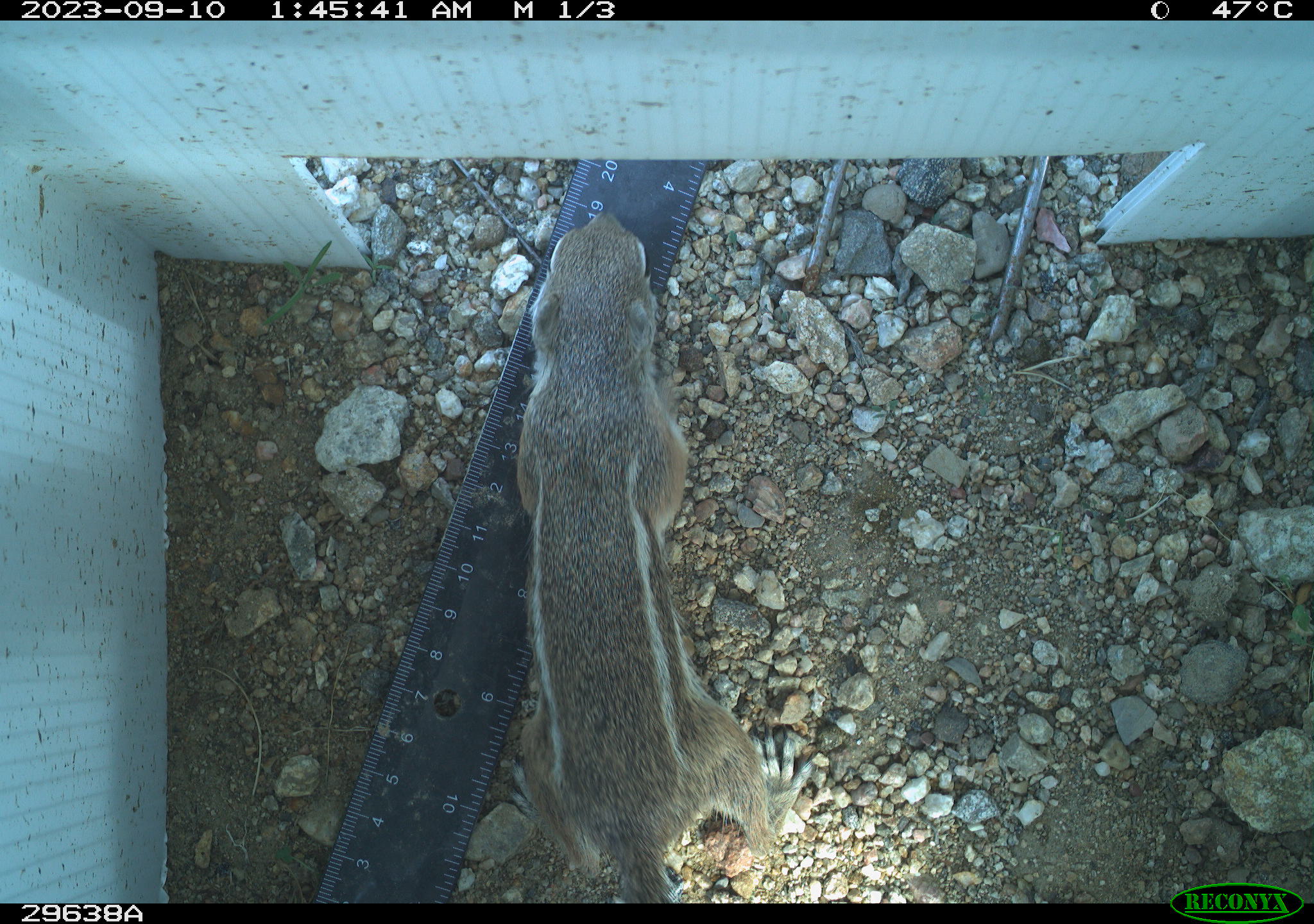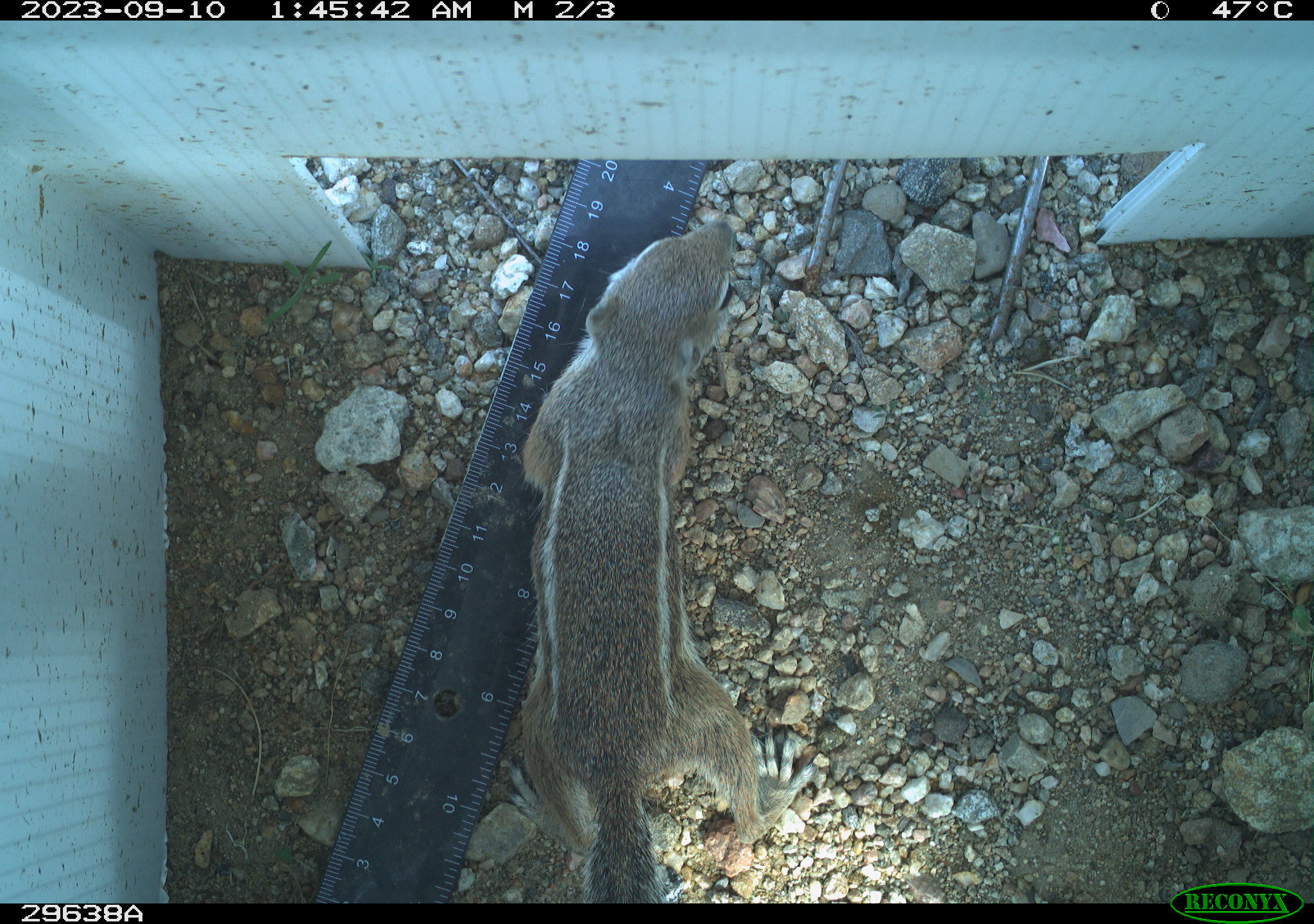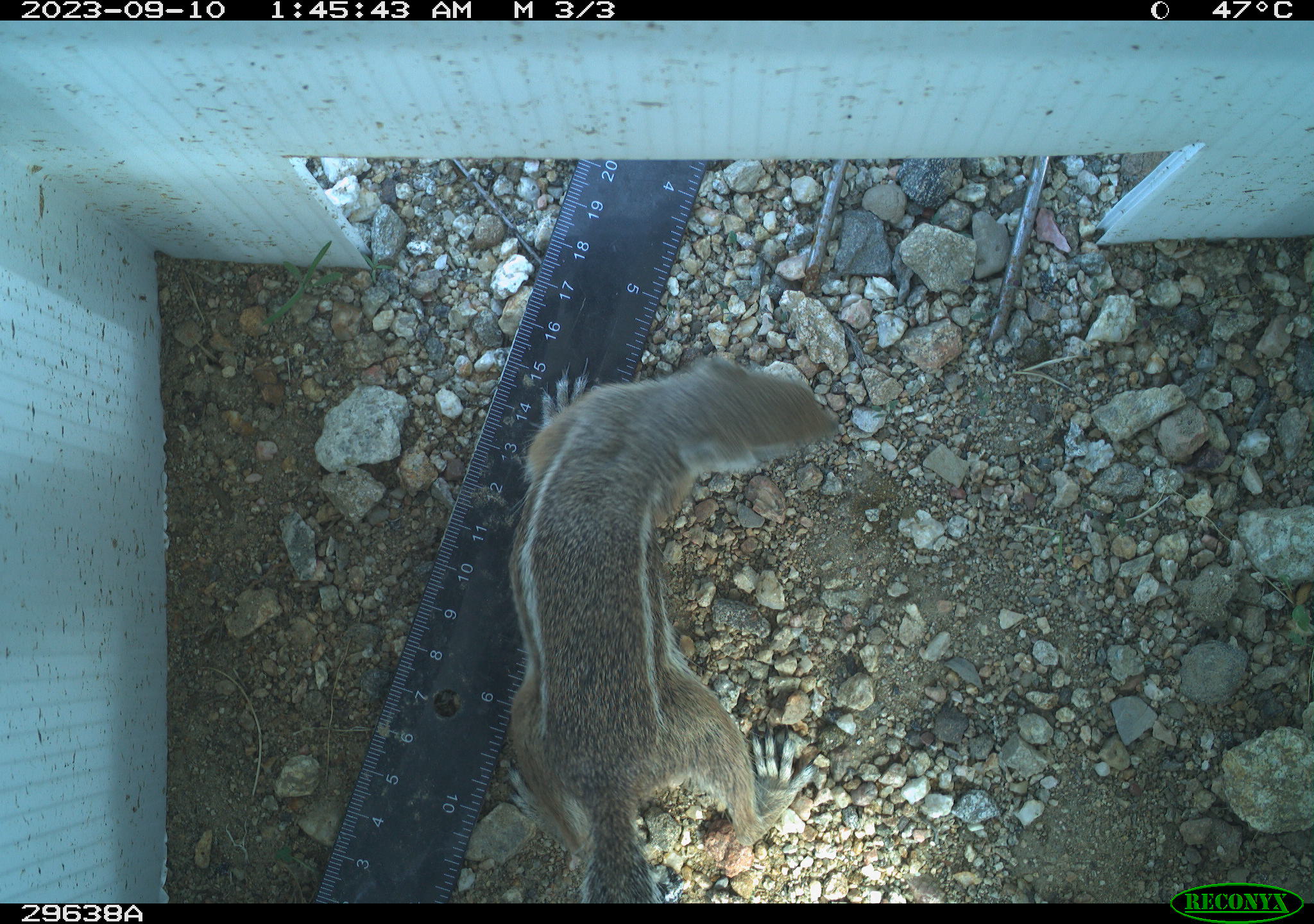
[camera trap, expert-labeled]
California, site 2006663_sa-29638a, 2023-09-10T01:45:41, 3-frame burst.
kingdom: Animalia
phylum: Chordata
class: Mammalia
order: Rodentia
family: Sciuridae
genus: Ammospermophilus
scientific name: Ammospermophilus leucurus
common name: white-tailed antelope squirrel